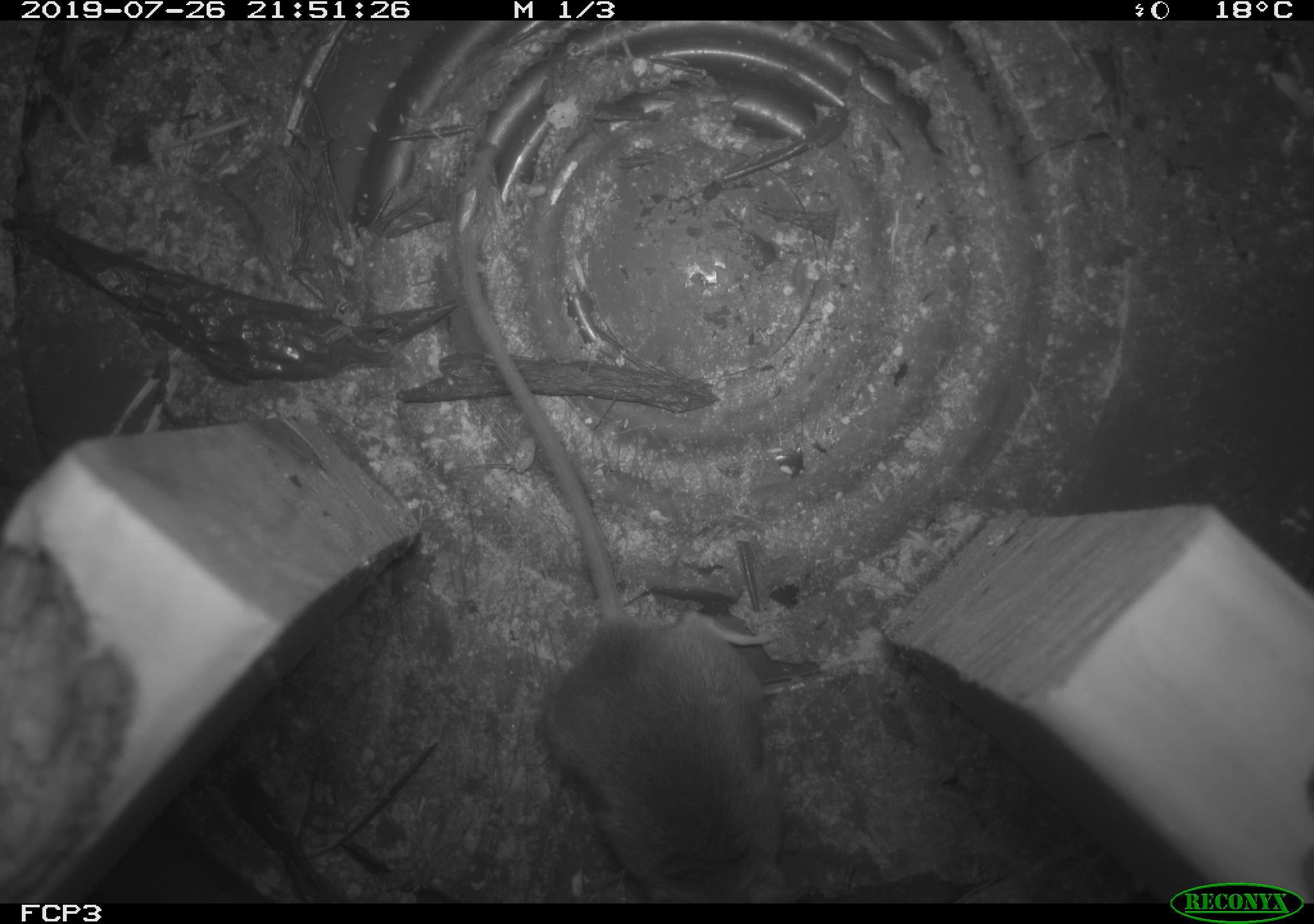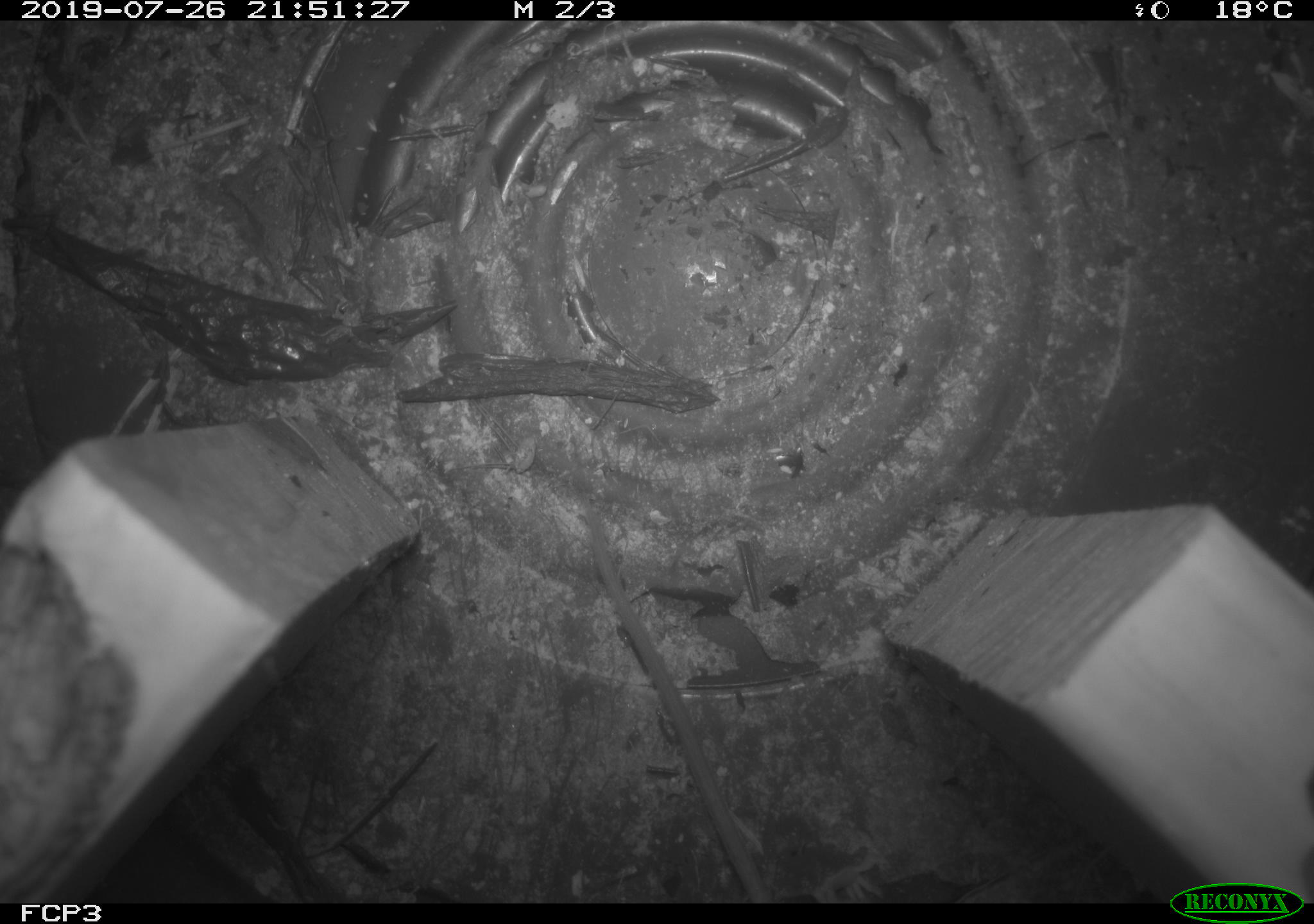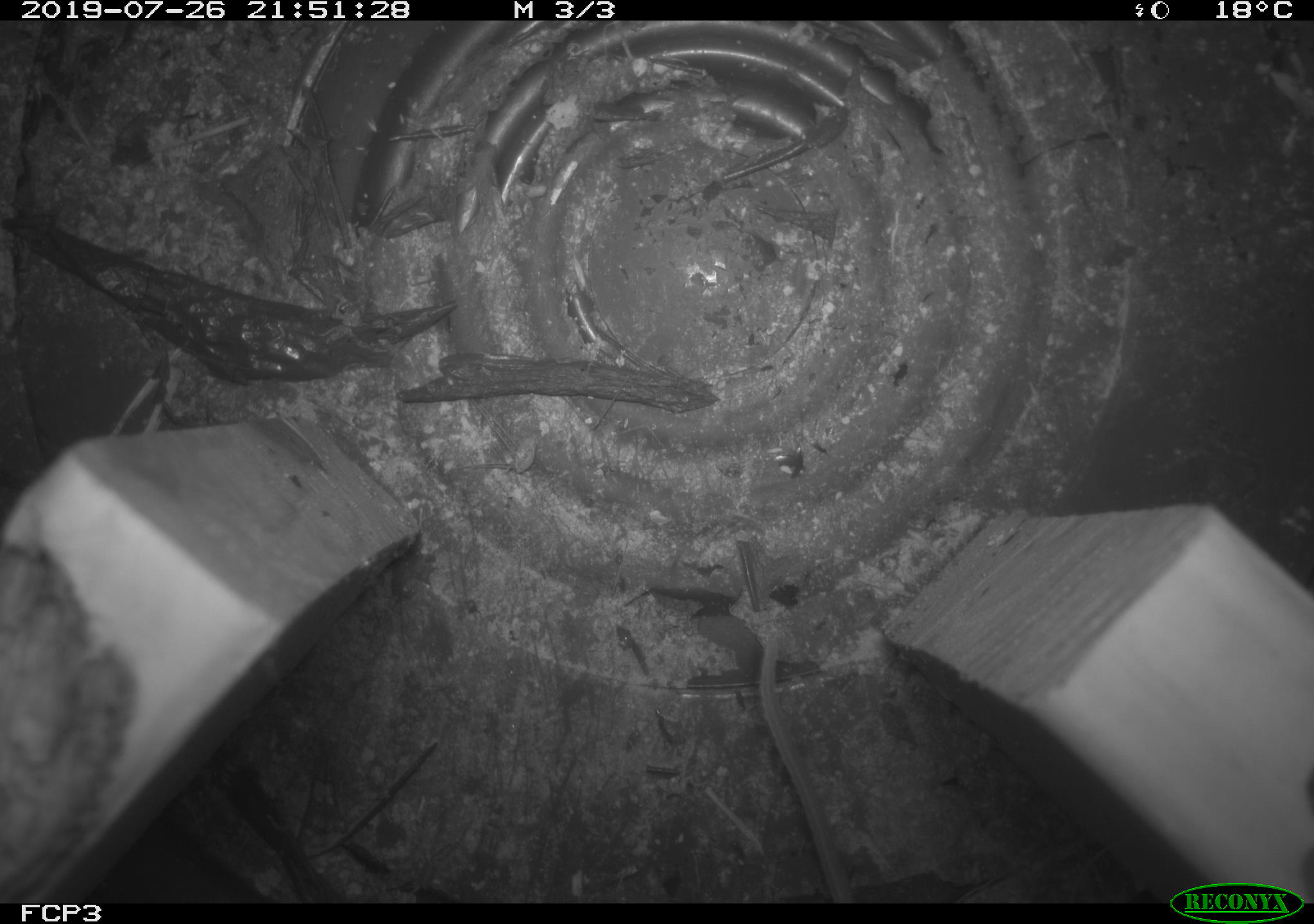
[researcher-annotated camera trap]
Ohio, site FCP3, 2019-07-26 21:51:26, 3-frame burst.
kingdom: Animalia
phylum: Chordata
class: Mammalia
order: Rodentia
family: Cricetidae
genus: Peromyscus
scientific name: Peromyscus leucopus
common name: white-footed mouse